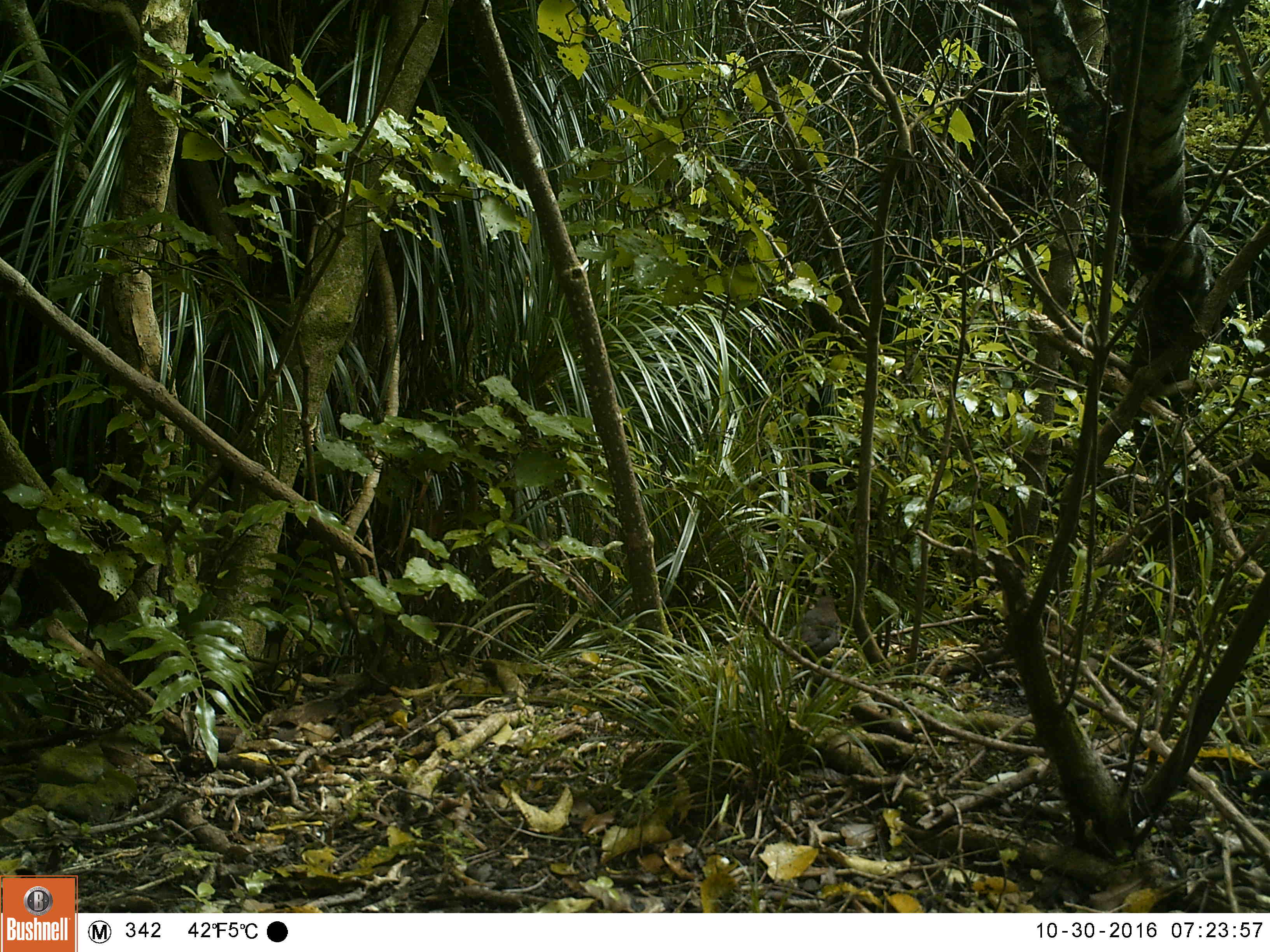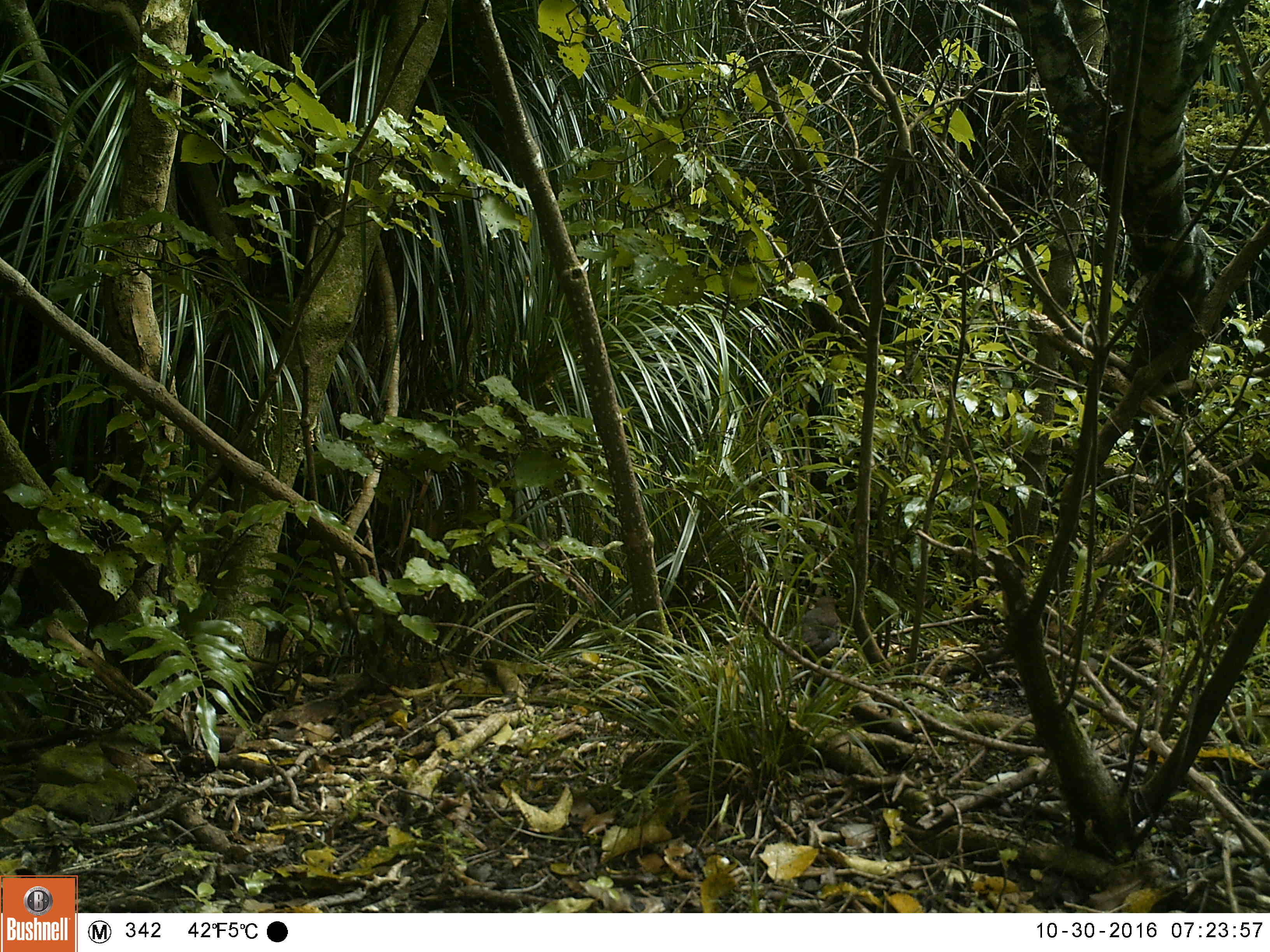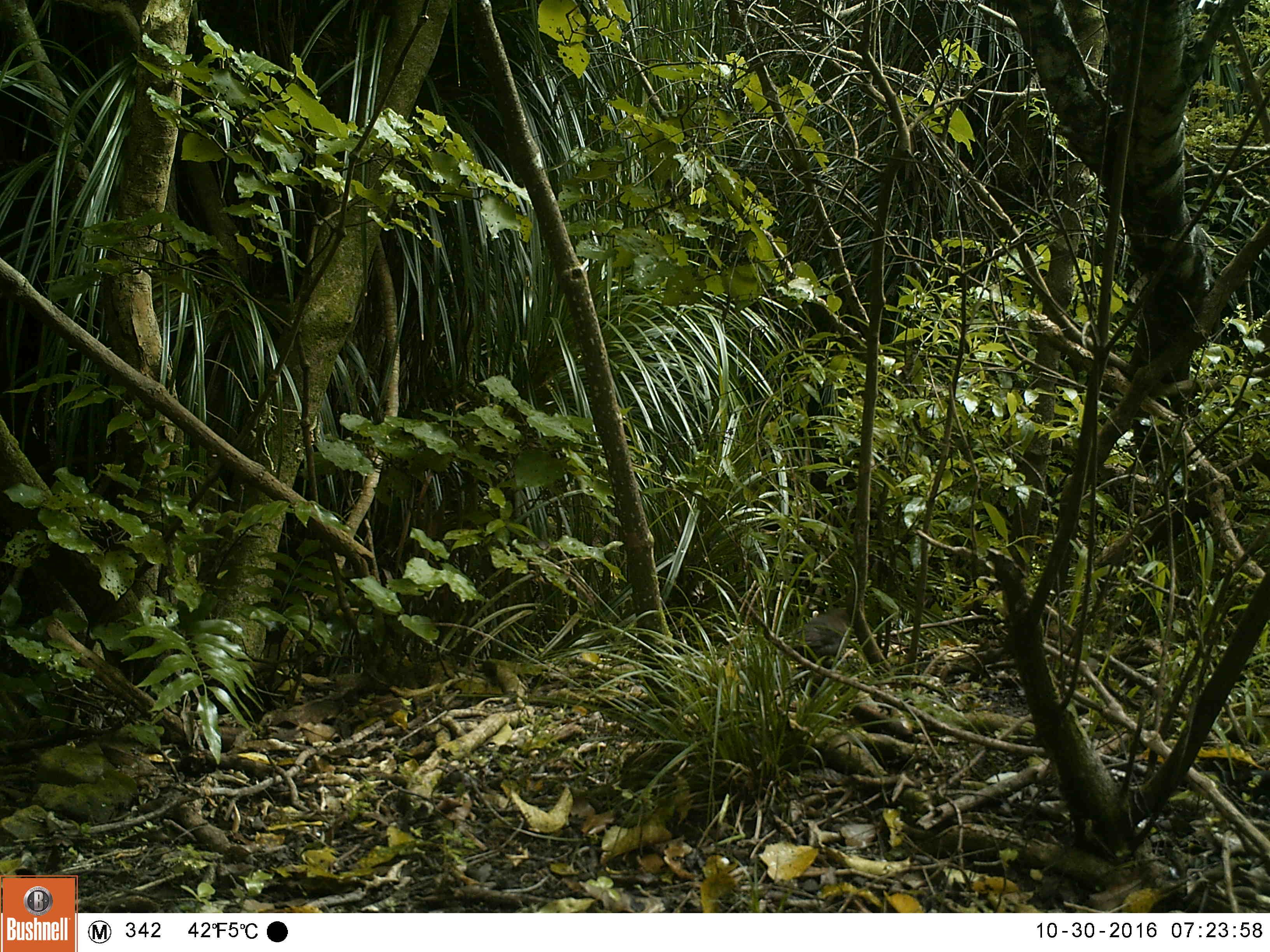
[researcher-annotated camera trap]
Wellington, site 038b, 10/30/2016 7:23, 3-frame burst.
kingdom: Animalia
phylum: Chordata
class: Aves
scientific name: Aves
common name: bird